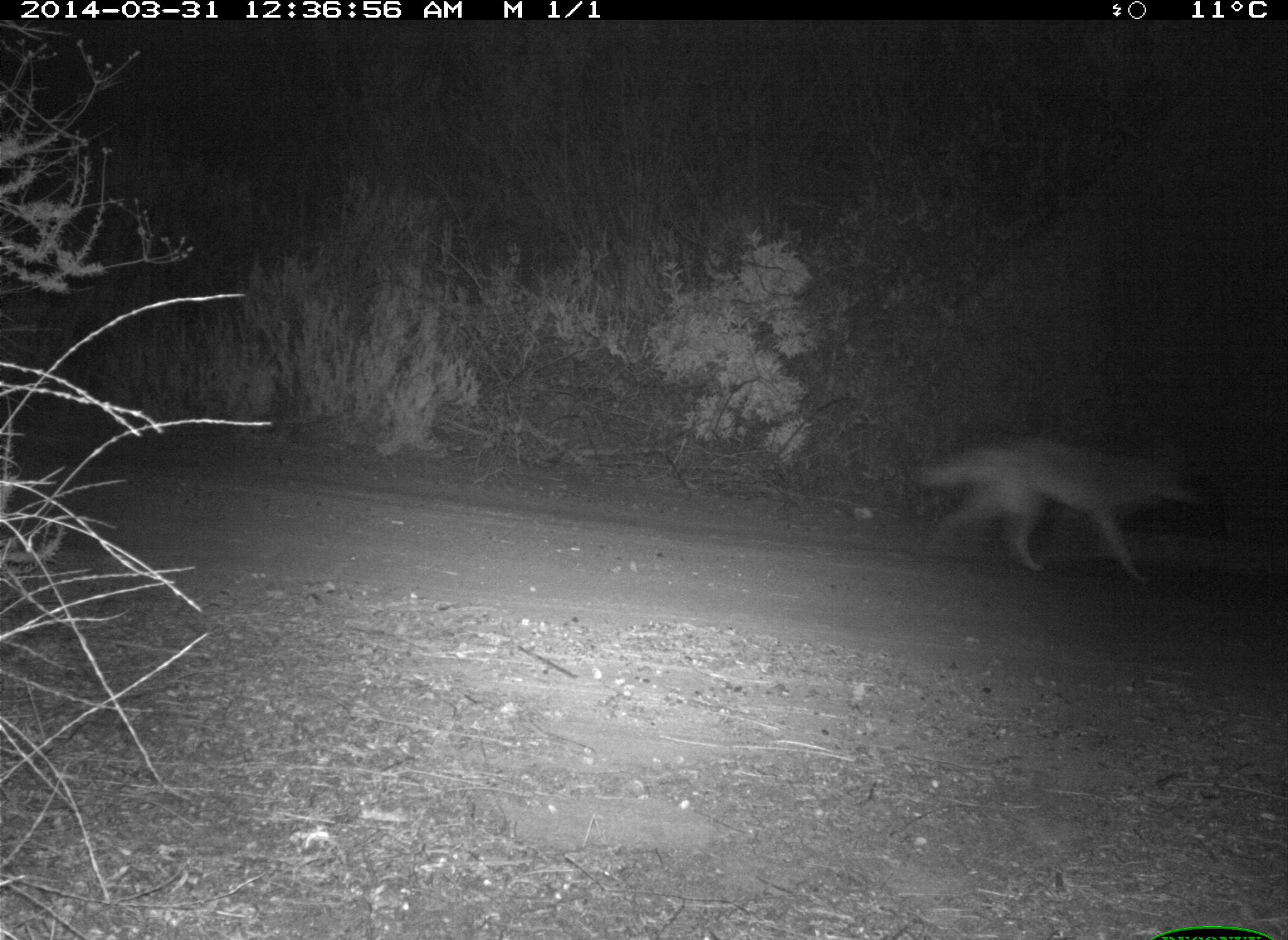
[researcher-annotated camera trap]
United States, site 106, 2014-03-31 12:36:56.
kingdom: Animalia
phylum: Chordata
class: Mammalia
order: Carnivora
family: Canidae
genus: Canis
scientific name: Canis latrans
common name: coyote